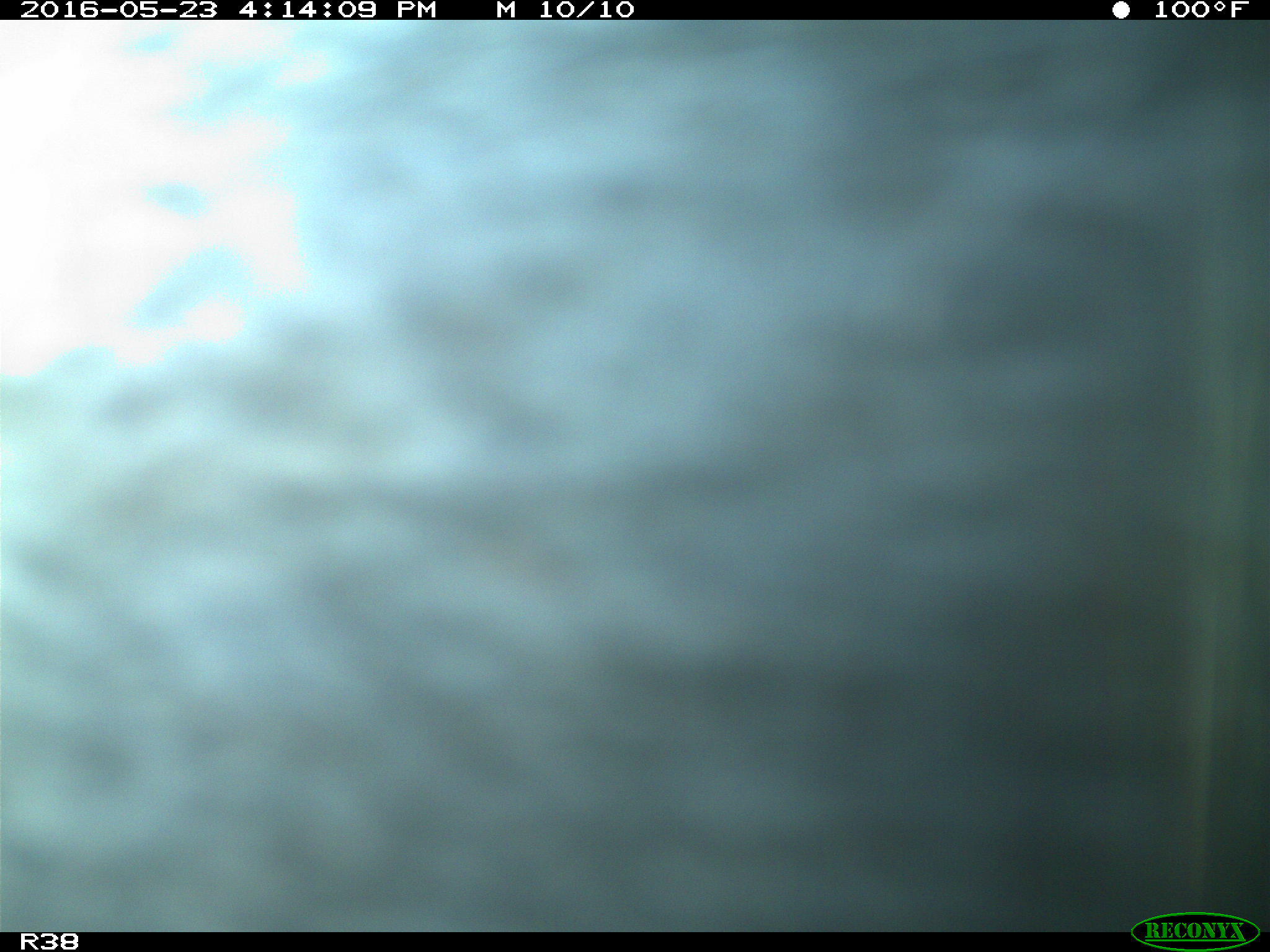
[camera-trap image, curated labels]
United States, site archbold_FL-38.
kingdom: Animalia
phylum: Chordata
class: Mammalia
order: Artiodactyla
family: Bovidae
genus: Bos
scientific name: Bos taurus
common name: domestic cow